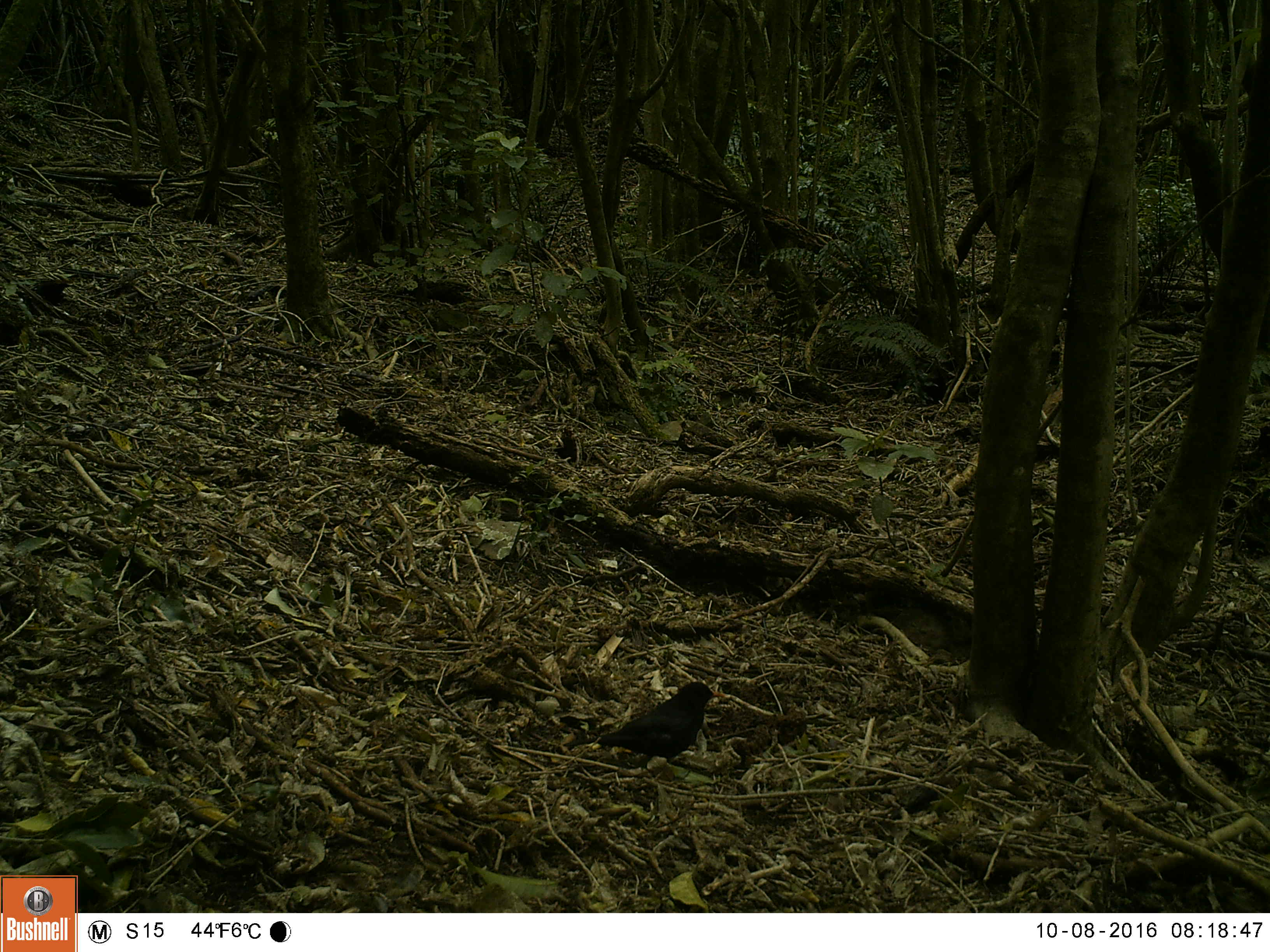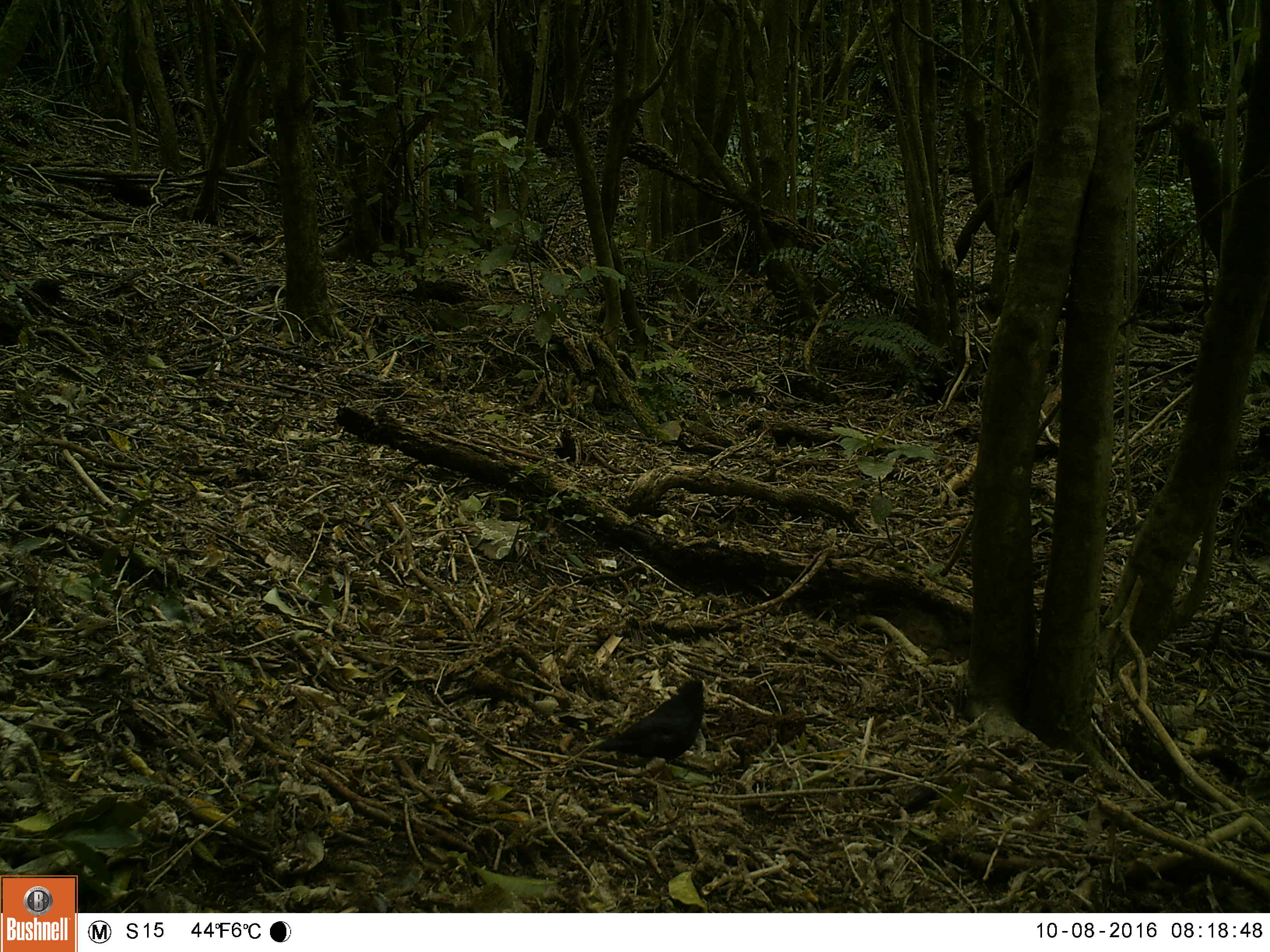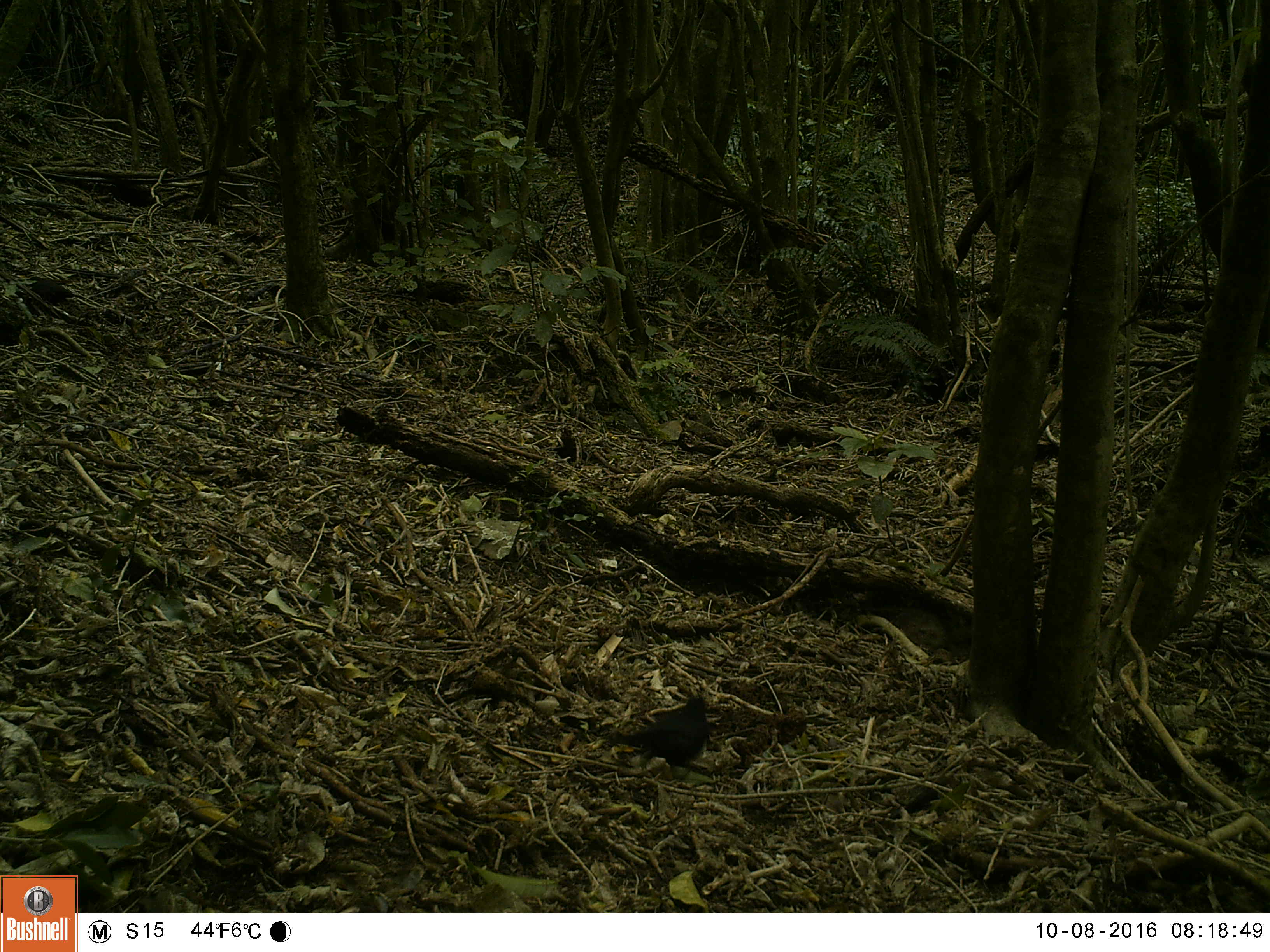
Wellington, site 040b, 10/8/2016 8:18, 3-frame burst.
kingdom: Animalia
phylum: Chordata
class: Aves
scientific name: Aves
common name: bird